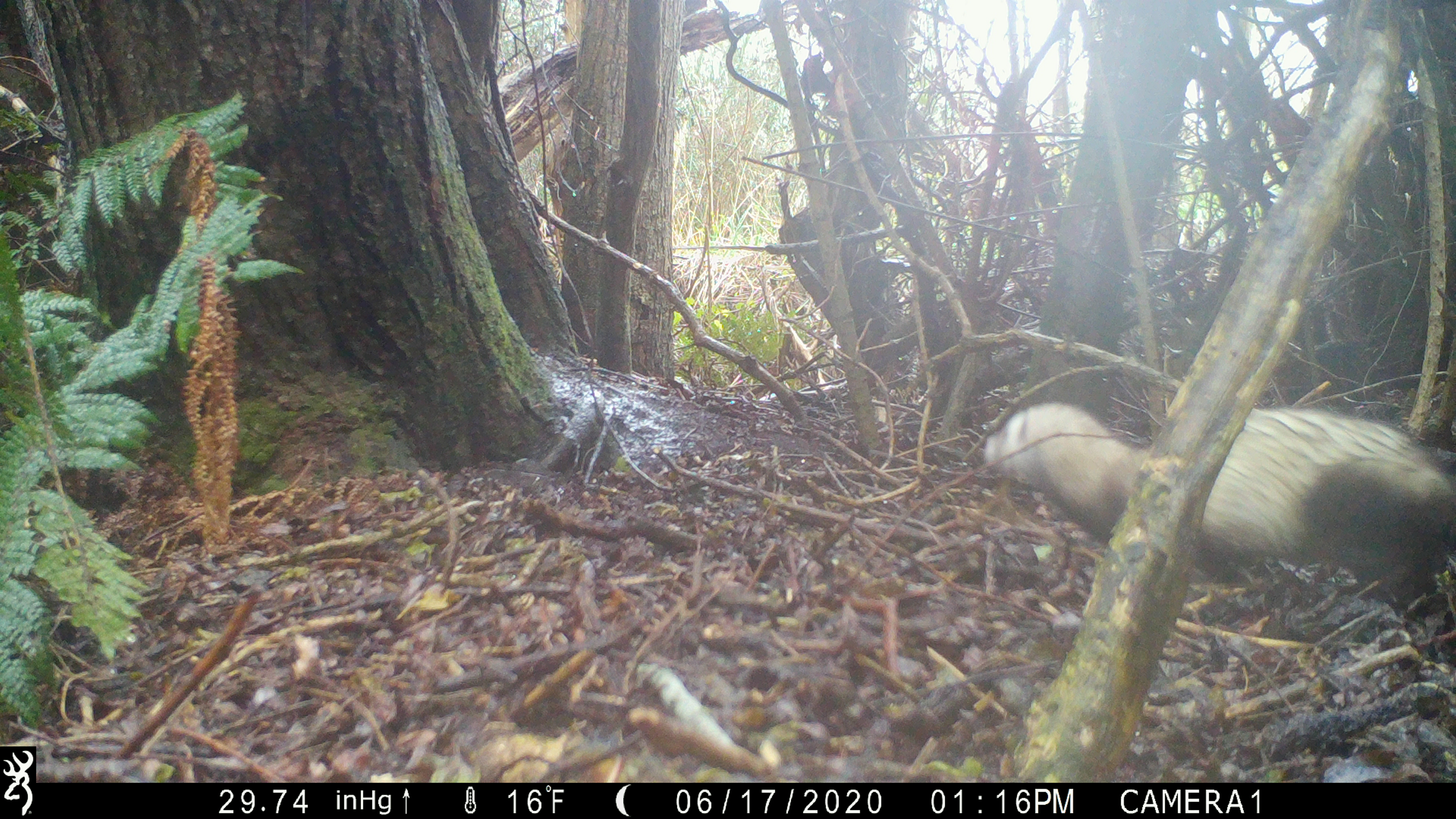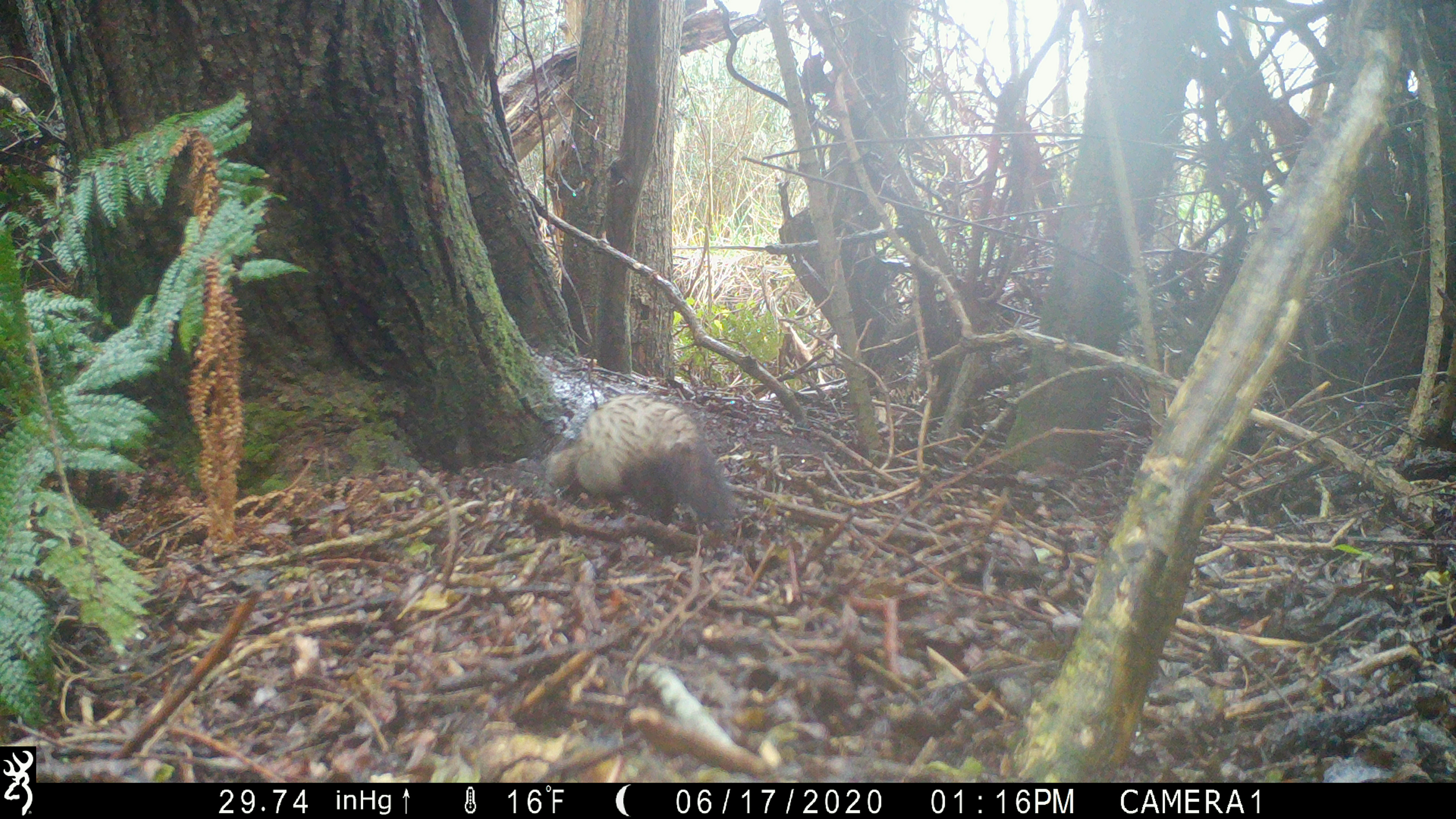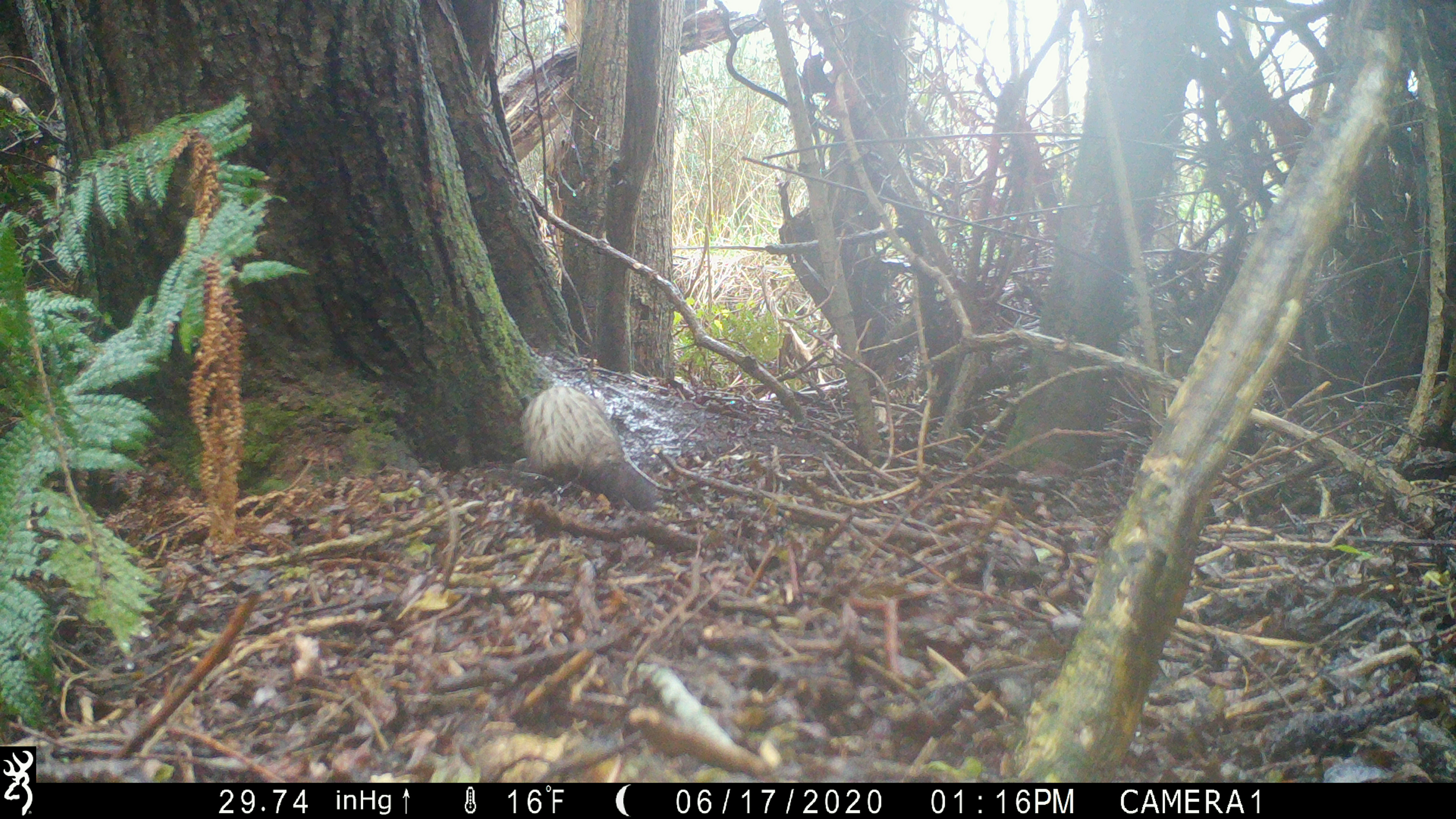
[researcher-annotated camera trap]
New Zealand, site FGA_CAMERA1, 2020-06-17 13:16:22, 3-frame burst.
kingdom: Animalia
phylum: Chordata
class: Mammalia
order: Carnivora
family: Mustelidae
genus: Mustela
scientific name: Mustela furo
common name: ferret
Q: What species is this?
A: Ferret (Mustela furo).